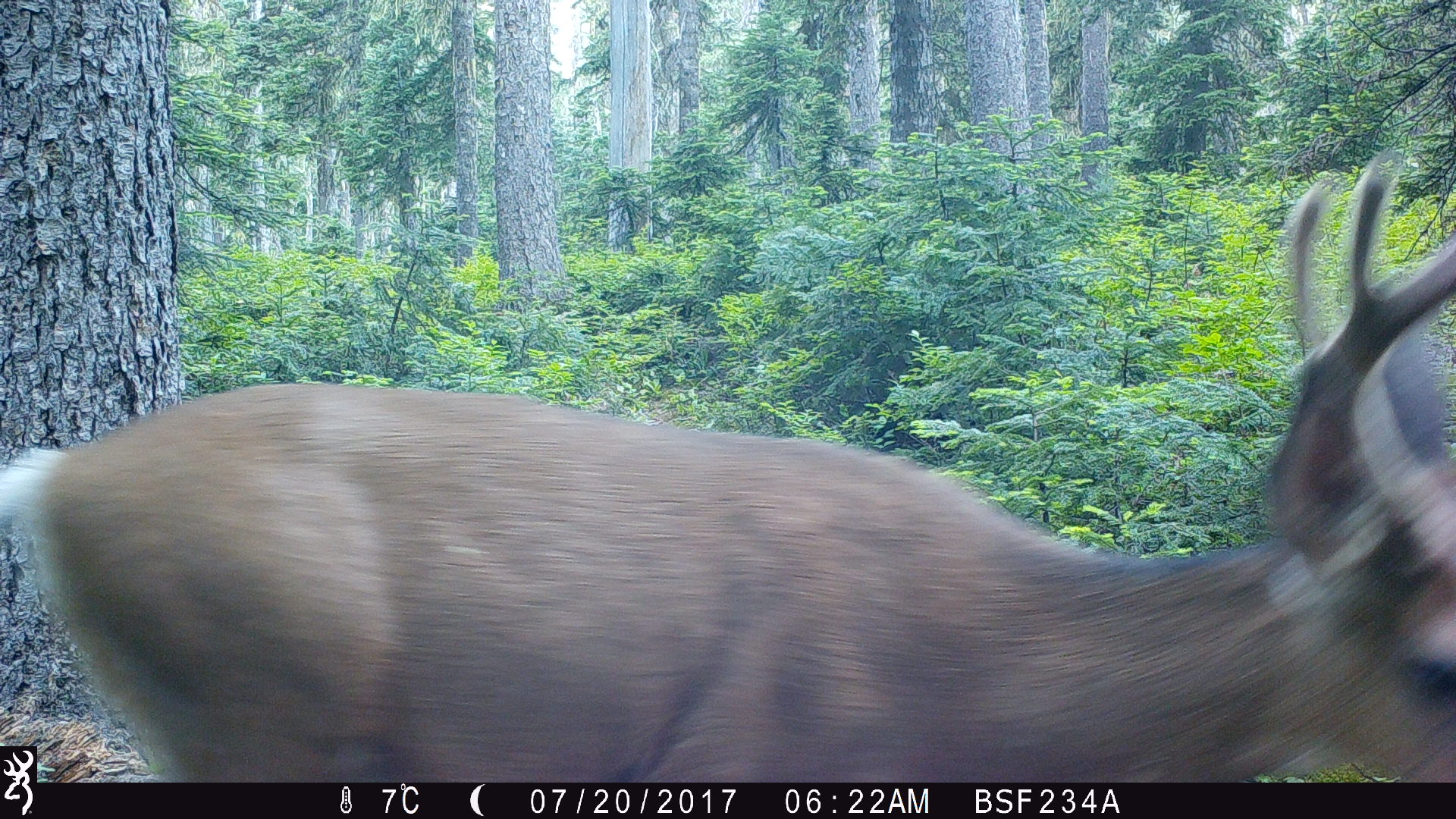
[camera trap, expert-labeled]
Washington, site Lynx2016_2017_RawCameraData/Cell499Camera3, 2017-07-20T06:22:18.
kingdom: Animalia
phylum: Chordata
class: Mammalia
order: Artiodactyla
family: Cervidae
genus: Odocoileus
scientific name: Odocoileus hemionus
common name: mule deer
Odocoileus hemionus (mule deer). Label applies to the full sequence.